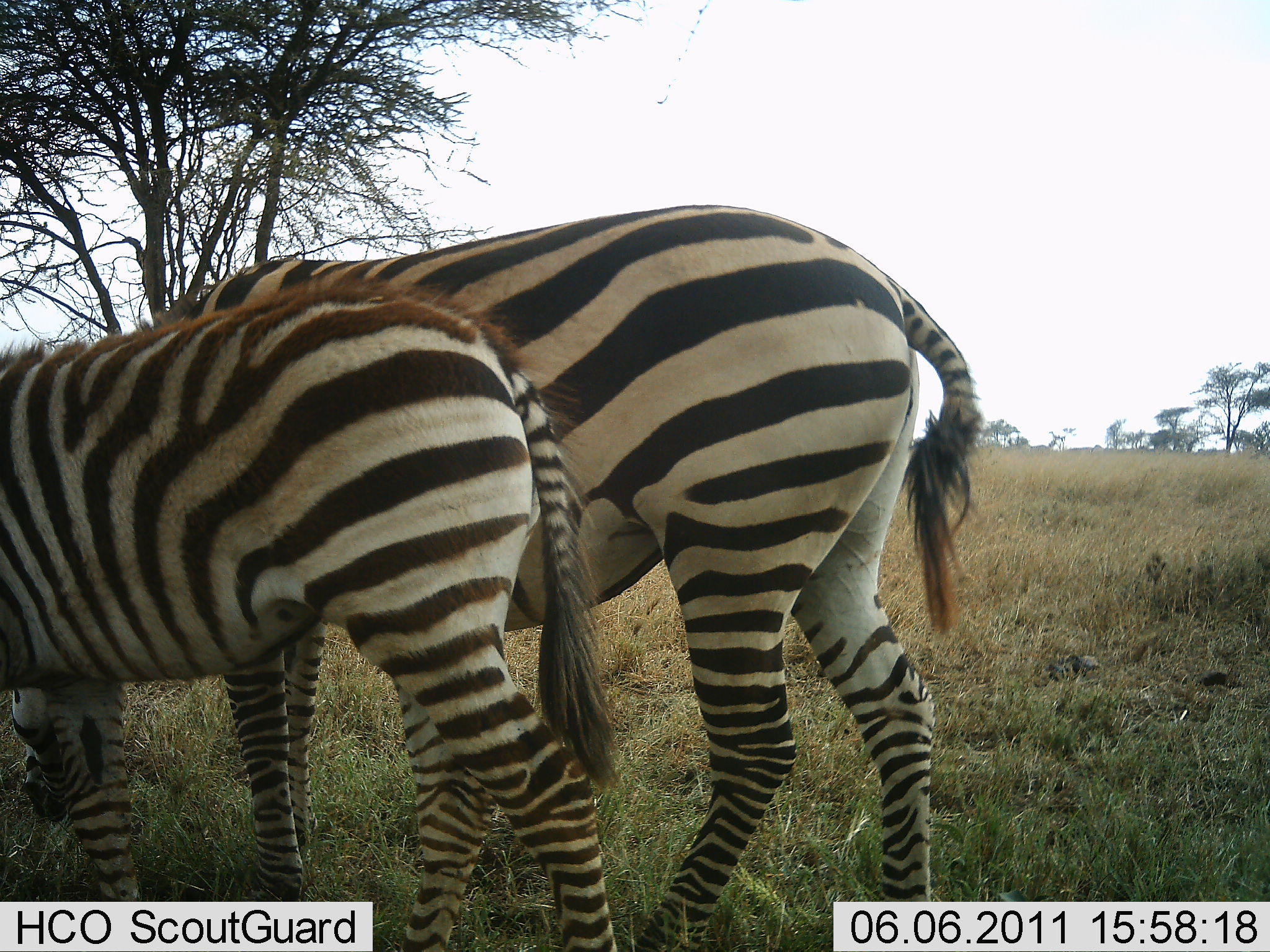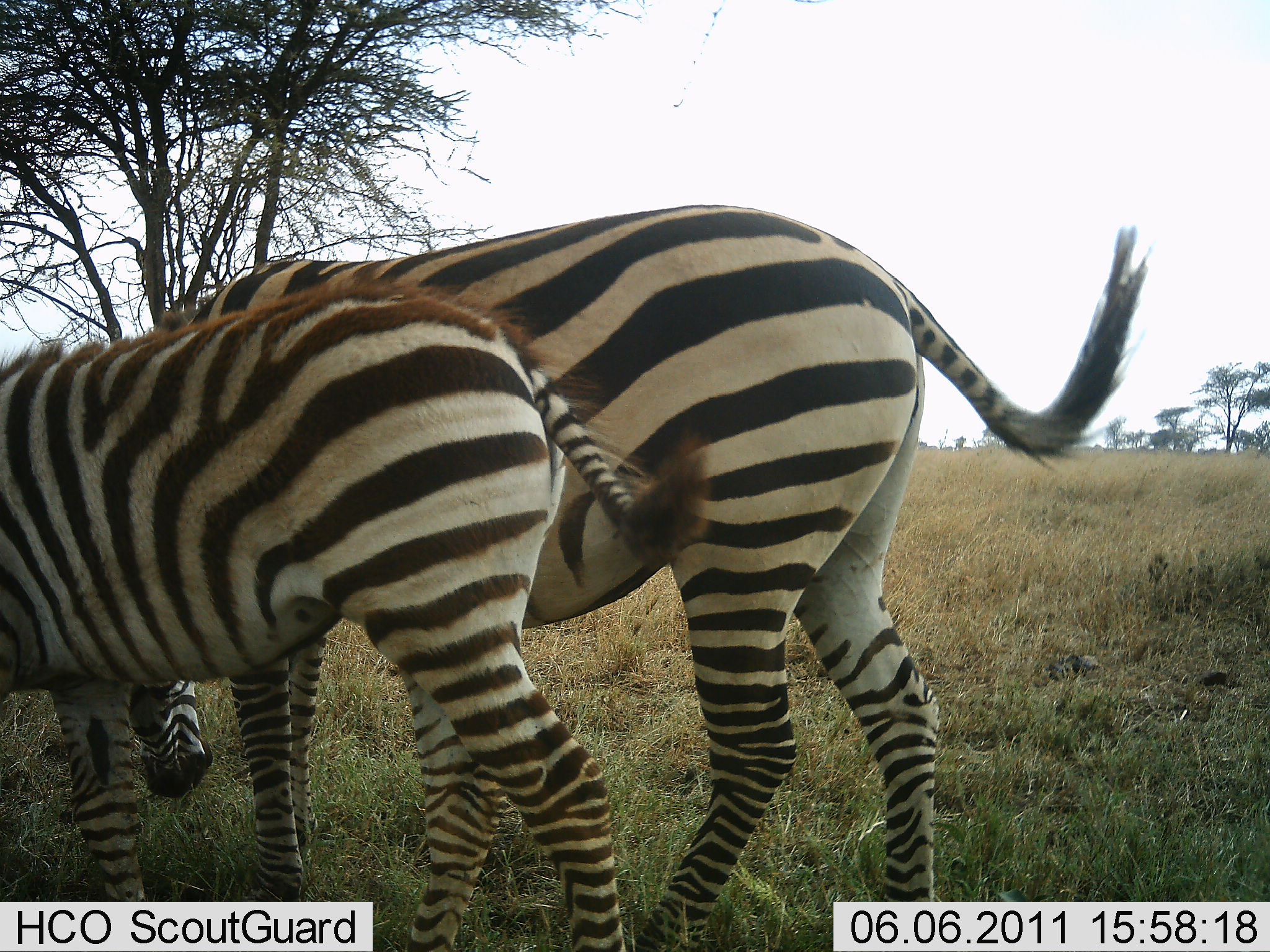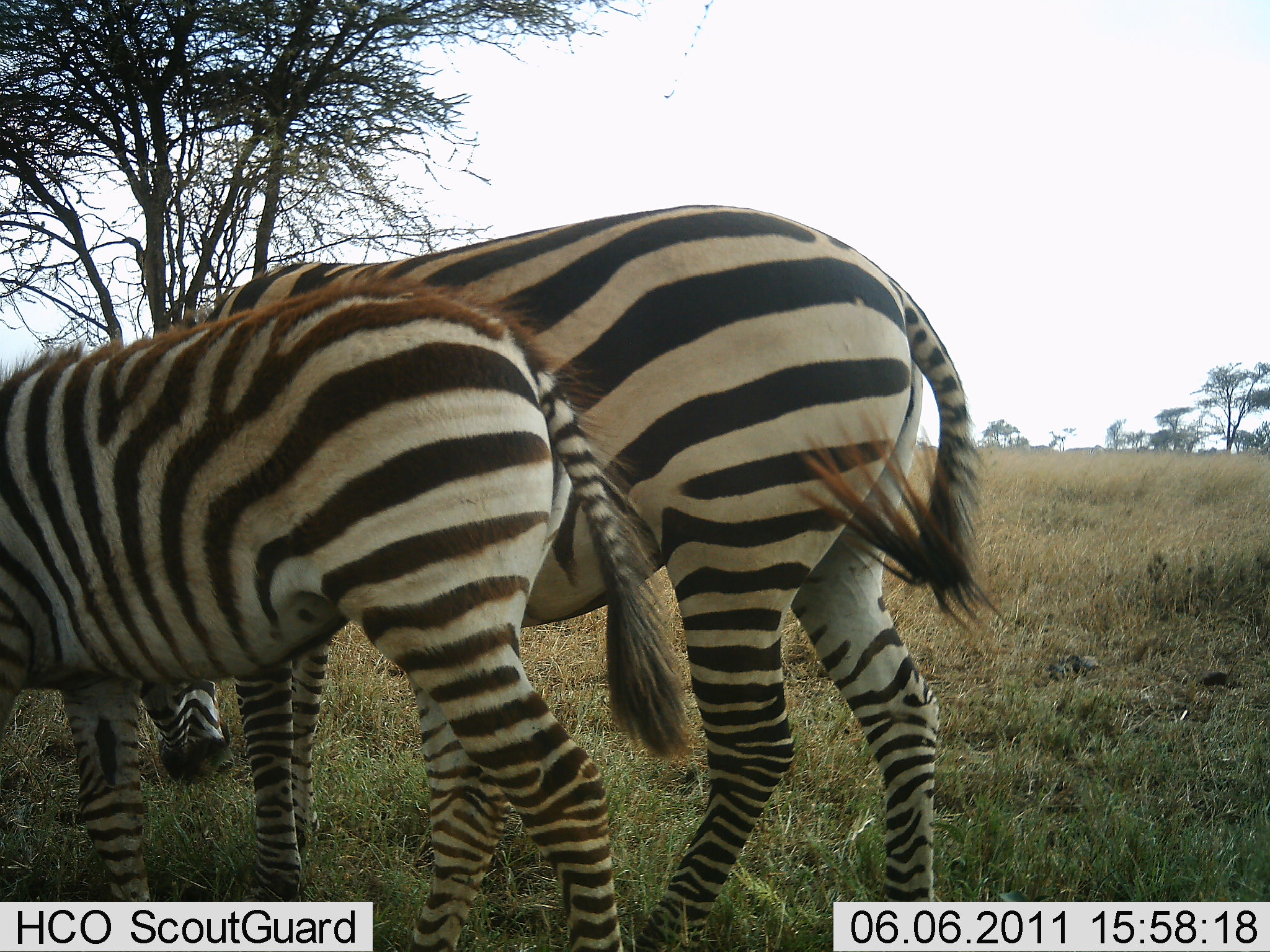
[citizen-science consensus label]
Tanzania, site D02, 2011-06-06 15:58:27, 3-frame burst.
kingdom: Animalia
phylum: Chordata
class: Mammalia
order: Perissodactyla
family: Equidae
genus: Equus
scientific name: Equus quagga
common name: plains zebra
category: zebra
Zebra (plains zebra) (Equus quagga), count 2. Behavior (volunteer vote fractions): standing 8%, resting 0%, moving 0%, interacting 0%. Young present (vote fraction): 46%. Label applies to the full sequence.